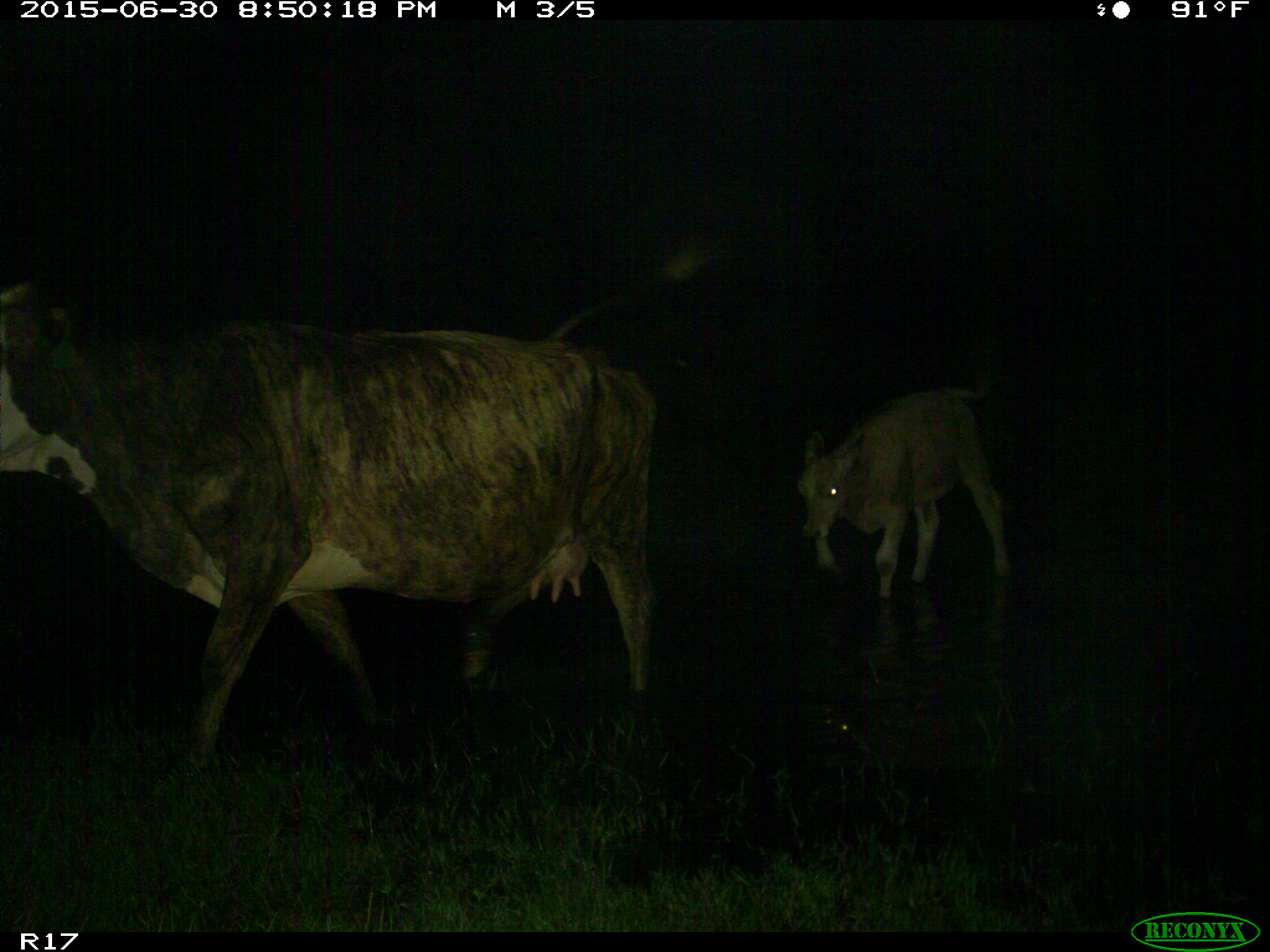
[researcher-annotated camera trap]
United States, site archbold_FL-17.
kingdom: Animalia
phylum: Chordata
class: Mammalia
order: Artiodactyla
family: Bovidae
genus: Bos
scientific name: Bos taurus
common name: domestic cow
Bos taurus (domestic cow).